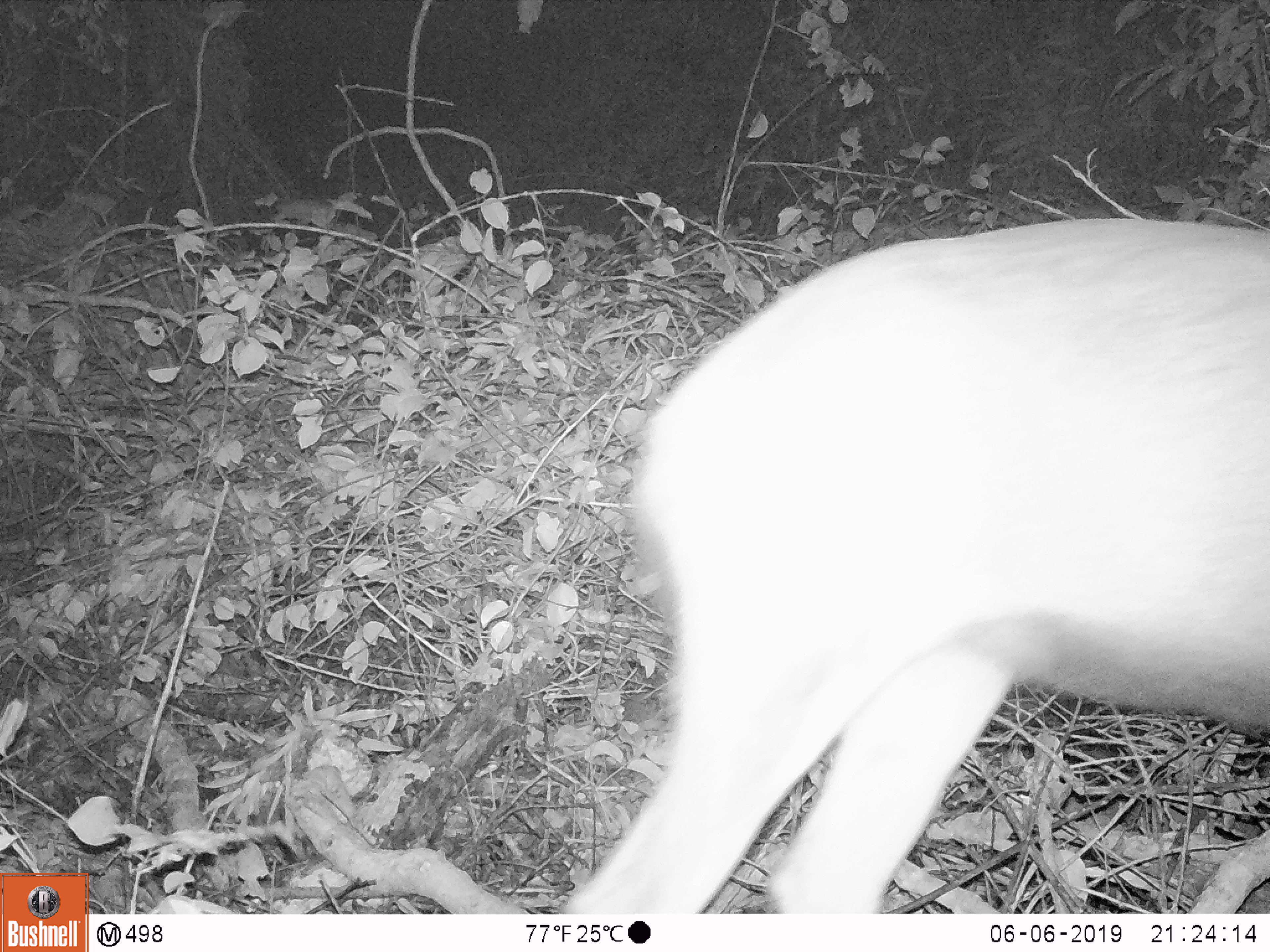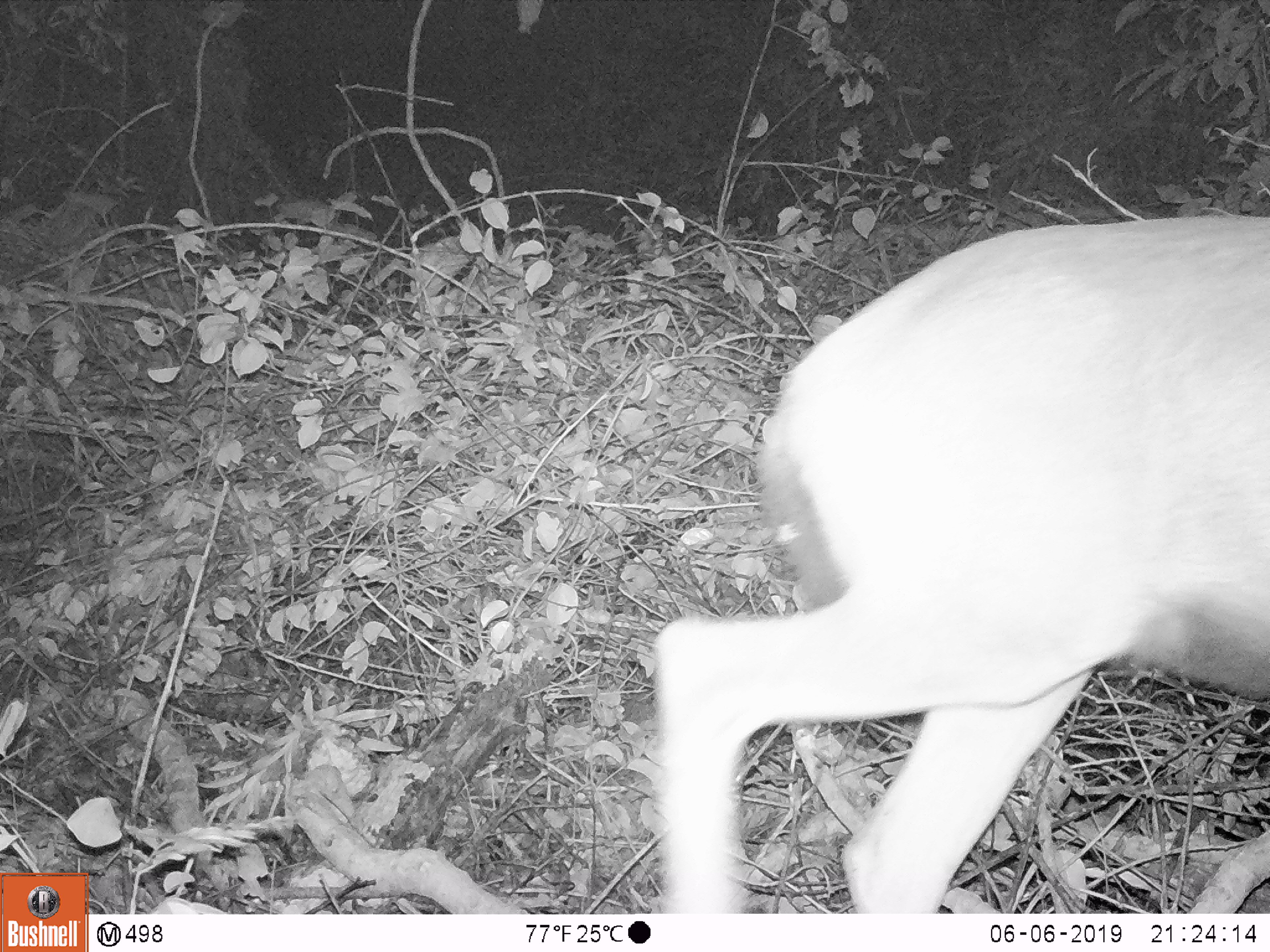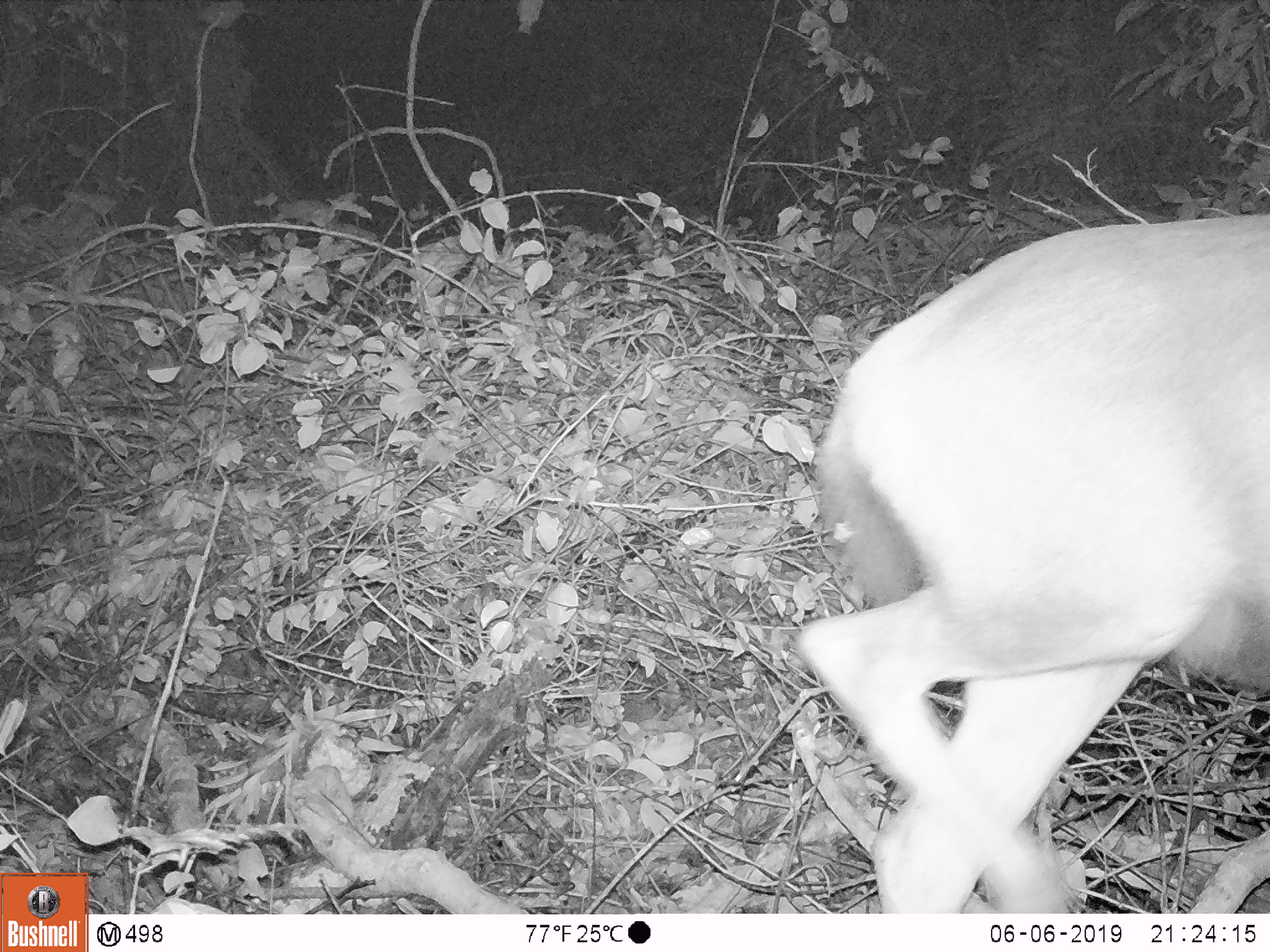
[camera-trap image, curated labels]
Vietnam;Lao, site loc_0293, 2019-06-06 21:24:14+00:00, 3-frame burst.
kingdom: Animalia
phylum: Chordata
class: Mammalia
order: Artiodactyla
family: Cervidae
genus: Rusa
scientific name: Rusa unicolor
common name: sambar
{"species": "sambar (Rusa unicolor)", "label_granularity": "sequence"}